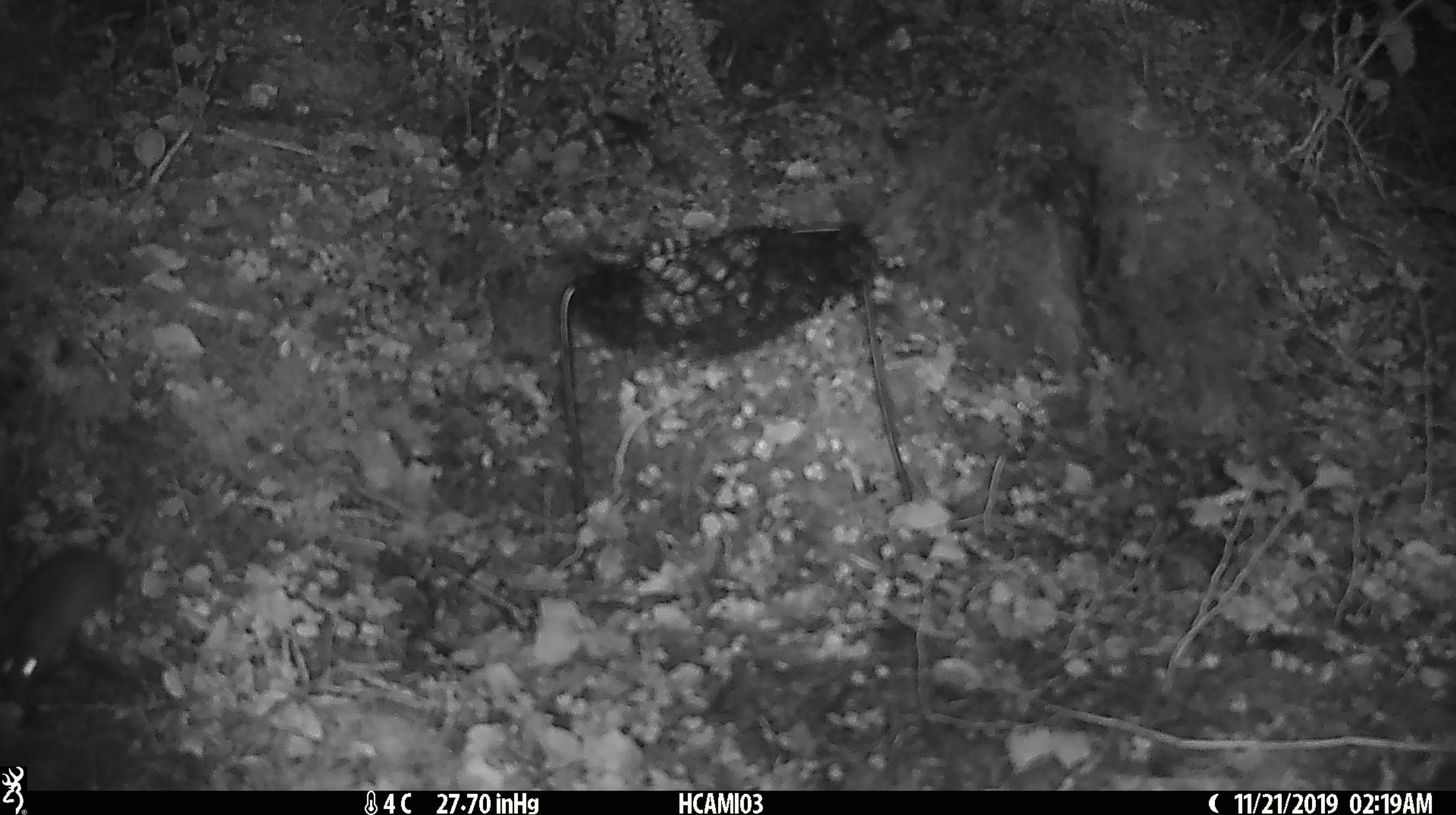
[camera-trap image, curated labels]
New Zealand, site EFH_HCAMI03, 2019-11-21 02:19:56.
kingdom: Animalia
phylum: Chordata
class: Mammalia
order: Rodentia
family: Muridae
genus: Mus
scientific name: Mus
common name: mouse